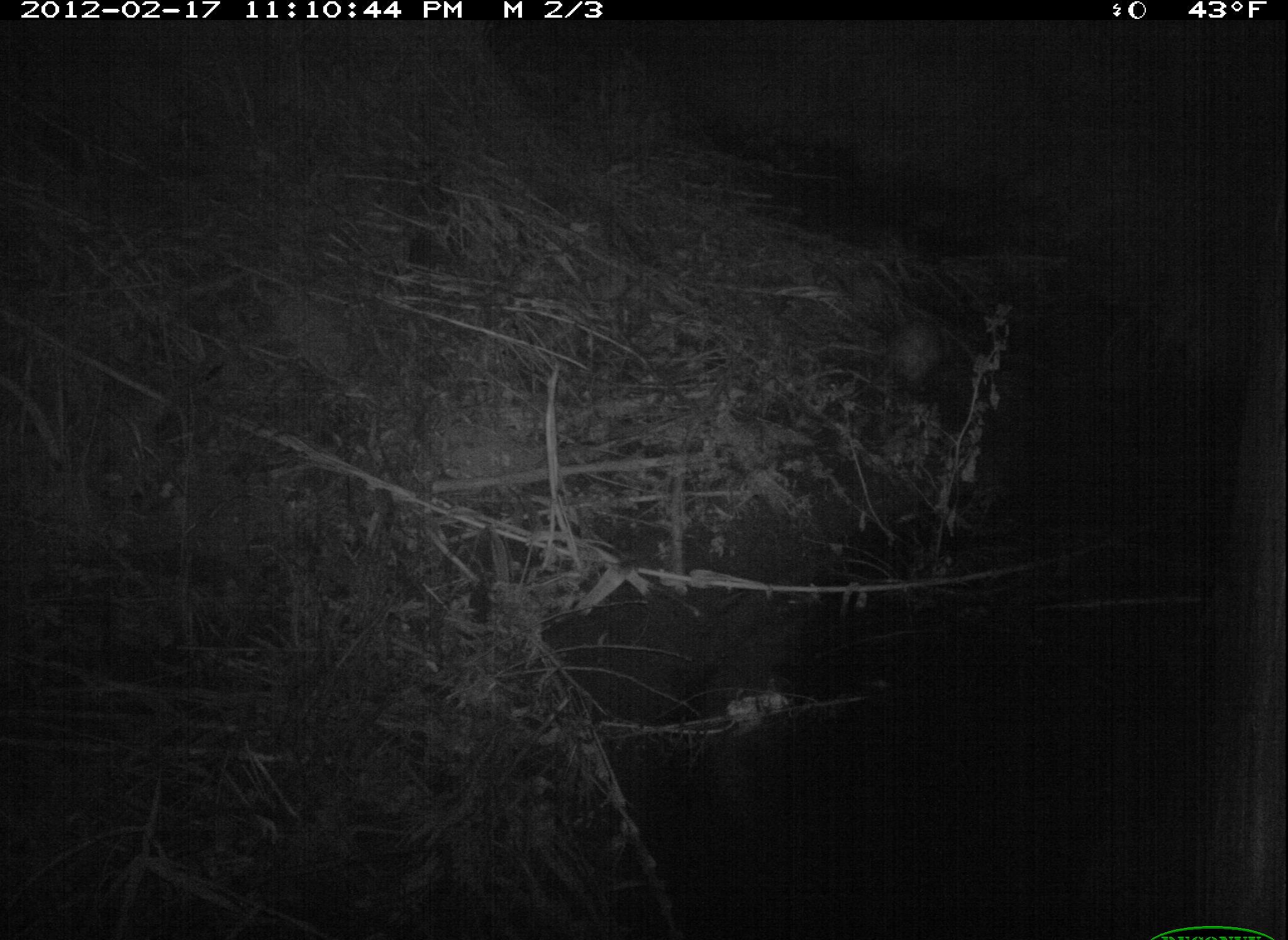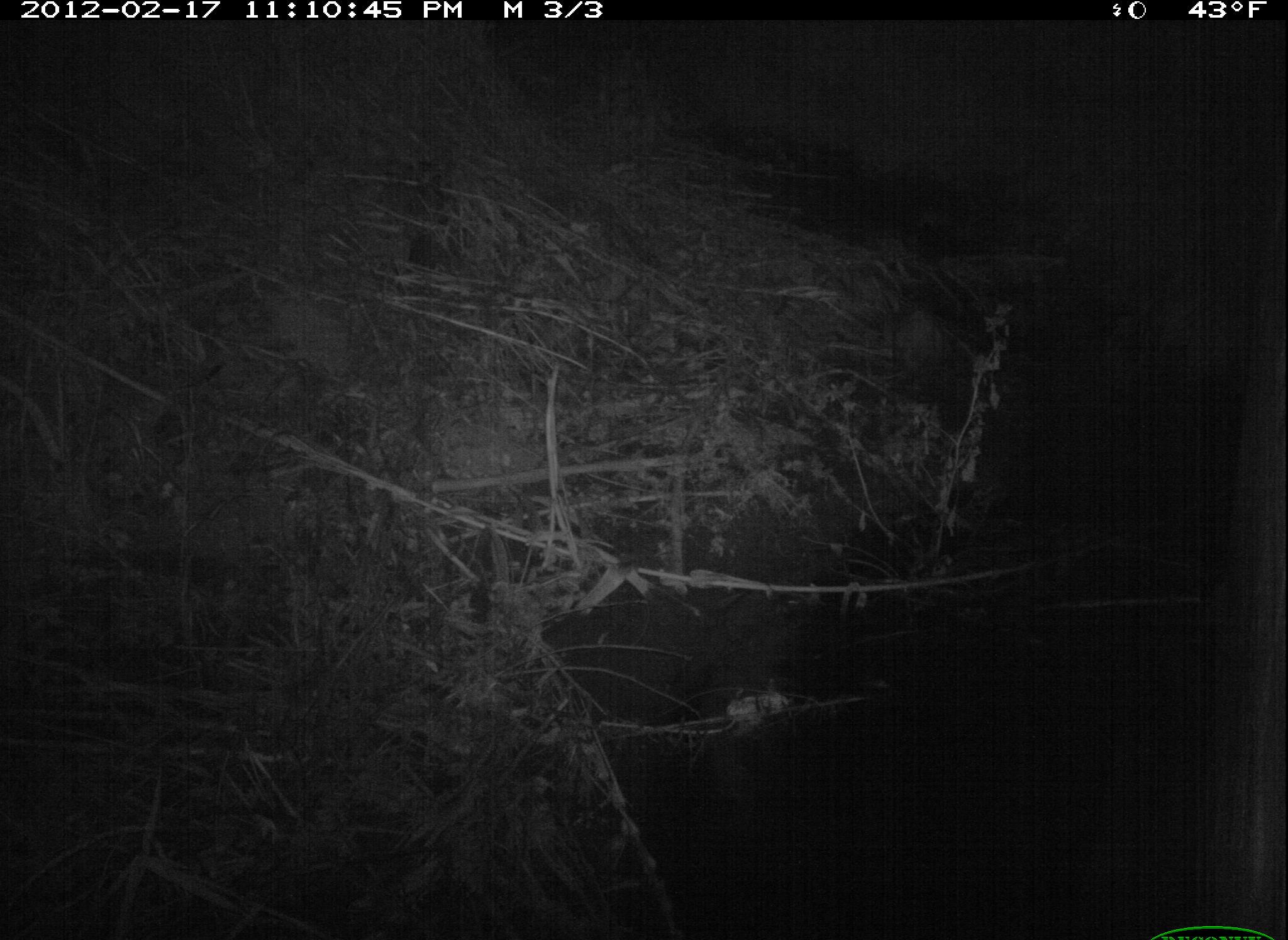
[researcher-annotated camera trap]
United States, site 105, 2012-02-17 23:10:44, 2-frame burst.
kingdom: Animalia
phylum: Chordata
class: Mammalia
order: Didelphimorphia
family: Didelphidae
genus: Didelphis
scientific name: Didelphis virginiana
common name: virginia opossum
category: opossum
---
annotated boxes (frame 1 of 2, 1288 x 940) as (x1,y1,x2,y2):
opossum: (841,310,959,411)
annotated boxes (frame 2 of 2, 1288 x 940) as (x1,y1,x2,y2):
opossum: (872,283,974,409)